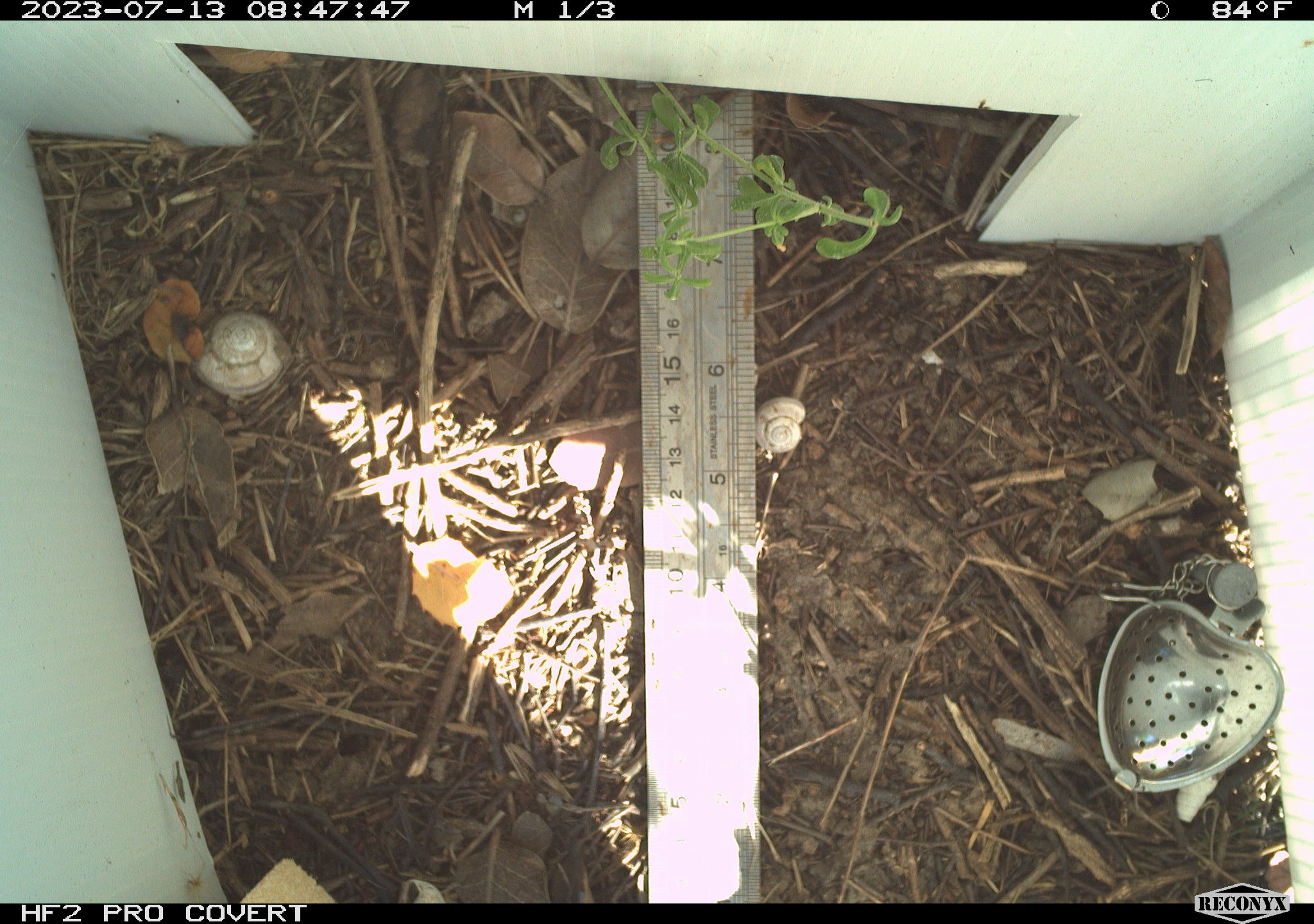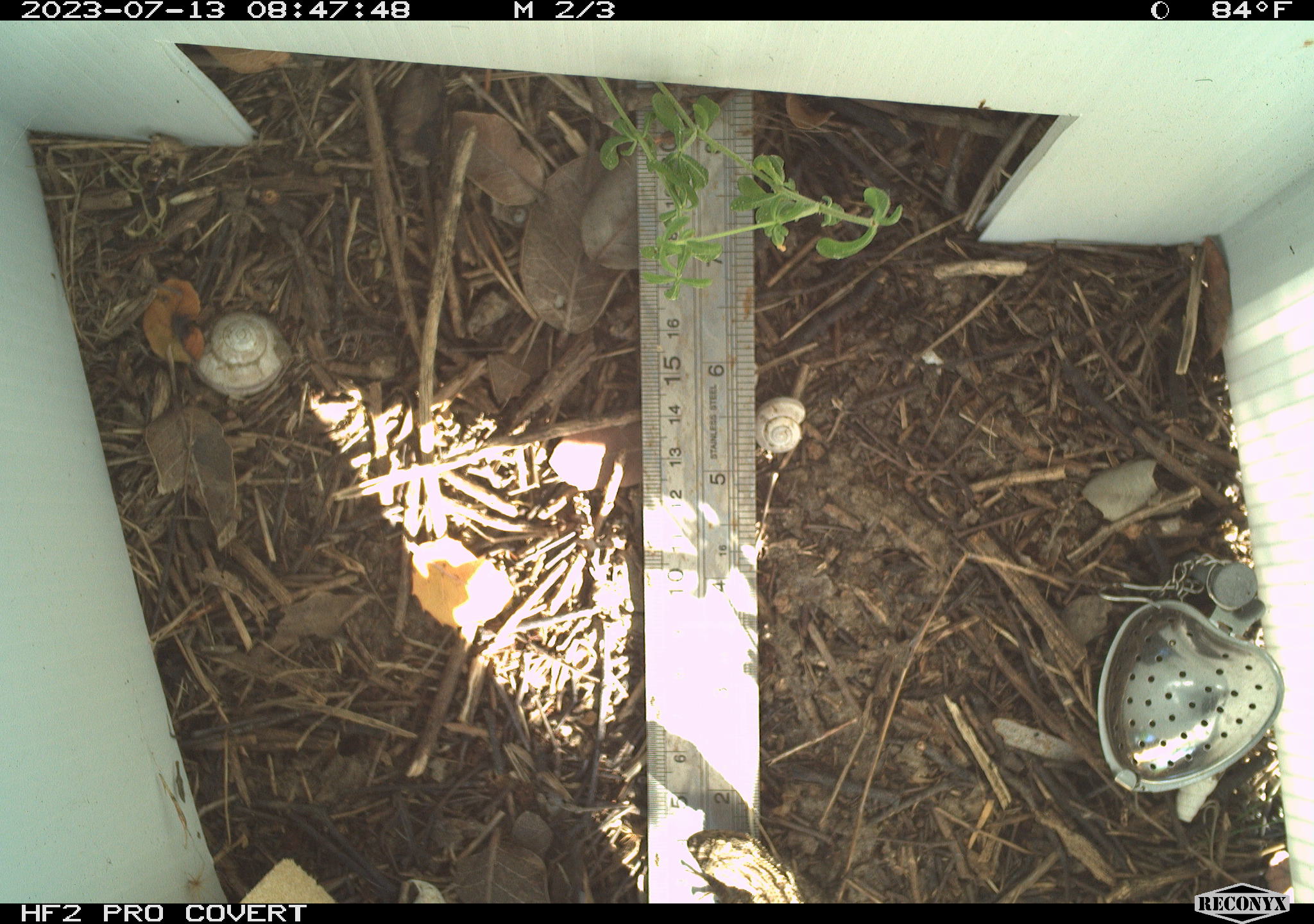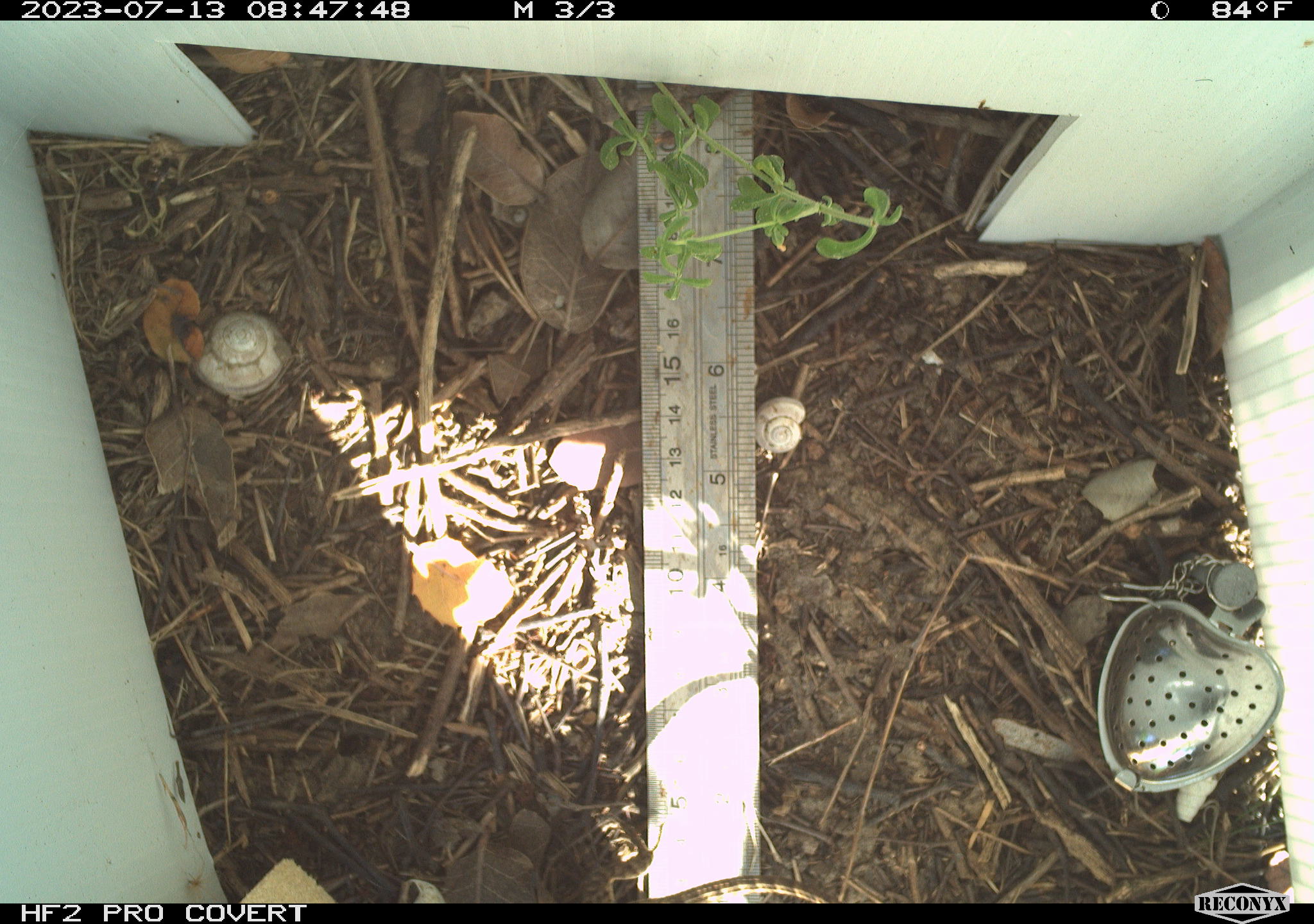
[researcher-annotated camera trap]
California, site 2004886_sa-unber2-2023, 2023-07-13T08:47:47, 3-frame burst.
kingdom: Animalia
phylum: Chordata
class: Reptilia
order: Squamata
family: Phrynosomatidae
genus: Sceloporus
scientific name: Sceloporus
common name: spiny lizards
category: sceloporus species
Sceloporus species (spiny lizards) (Sceloporus).